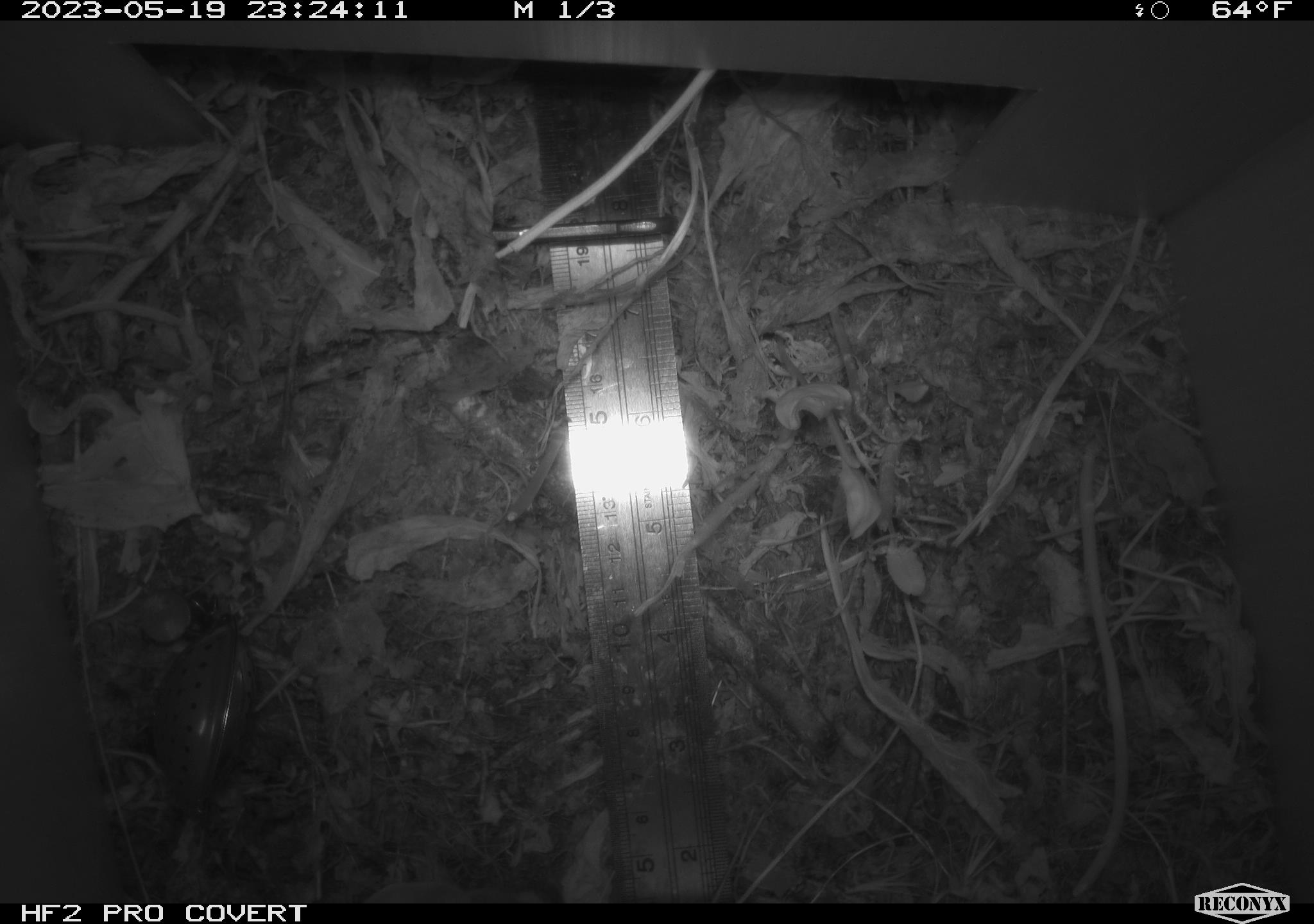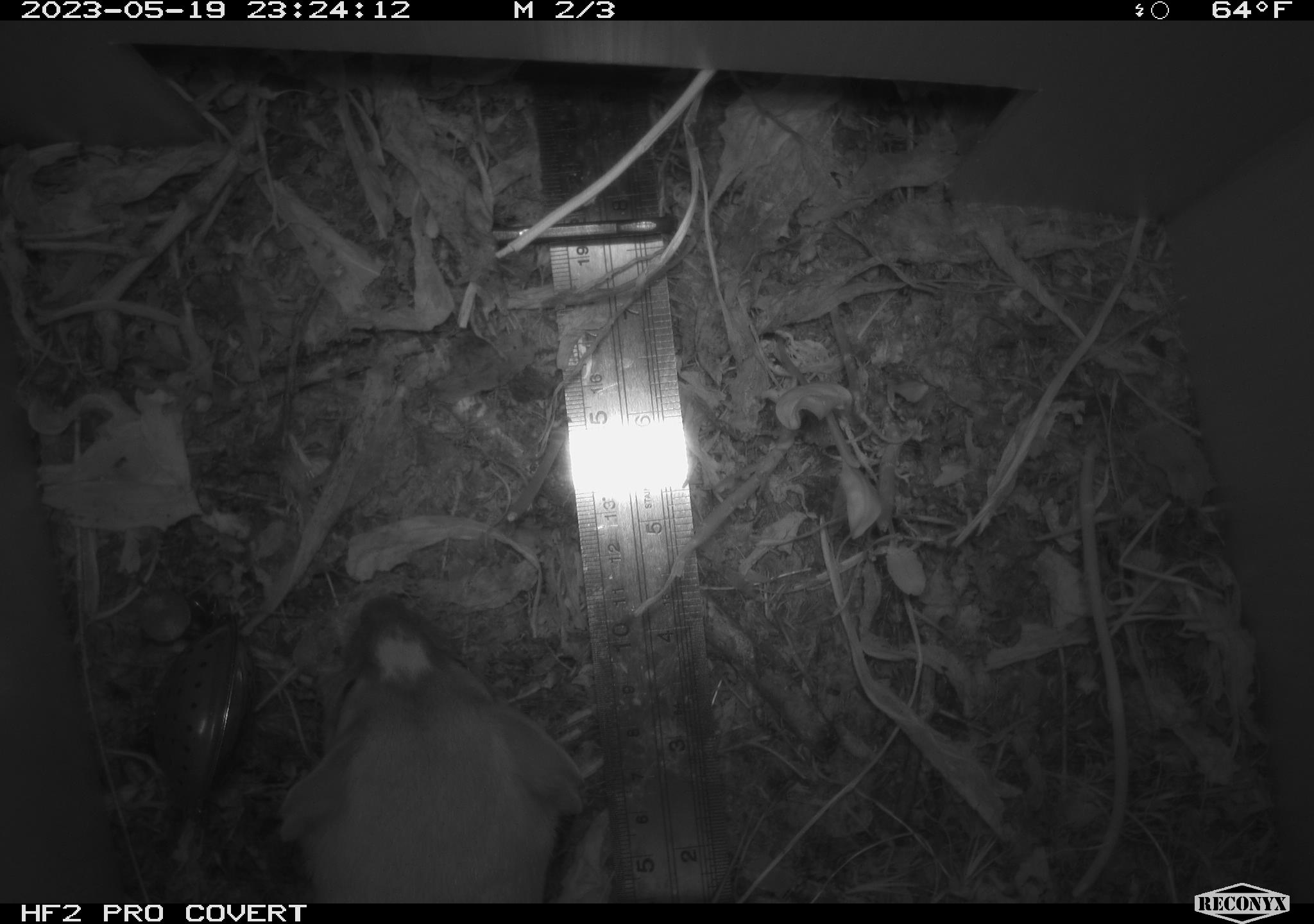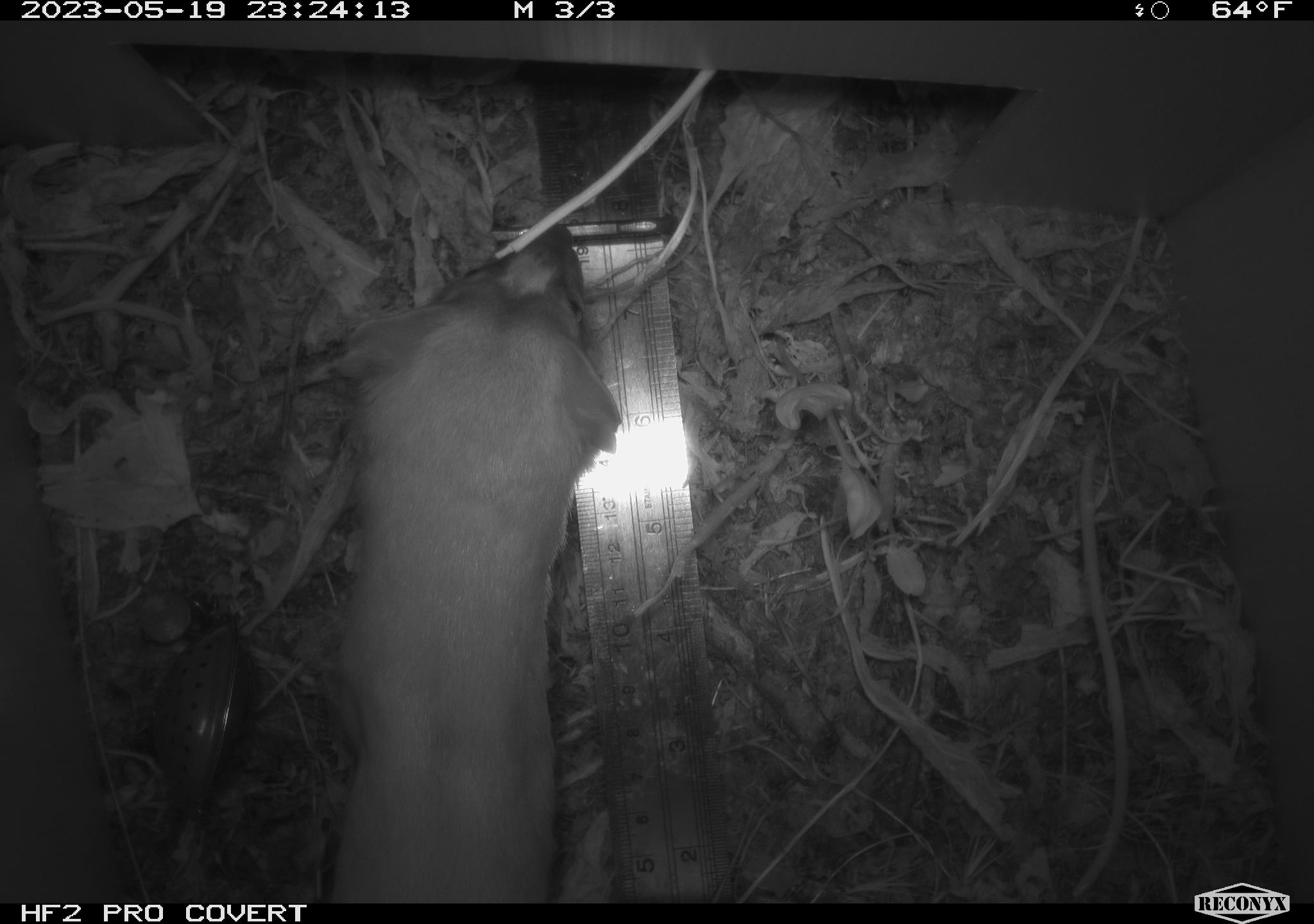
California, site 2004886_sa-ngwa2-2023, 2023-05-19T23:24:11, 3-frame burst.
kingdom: Animalia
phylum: Chordata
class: Mammalia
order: Carnivora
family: Mustelidae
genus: Neogale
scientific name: Neogale frenata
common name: long-tailed weasel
Long-tailed weasel (Neogale frenata).